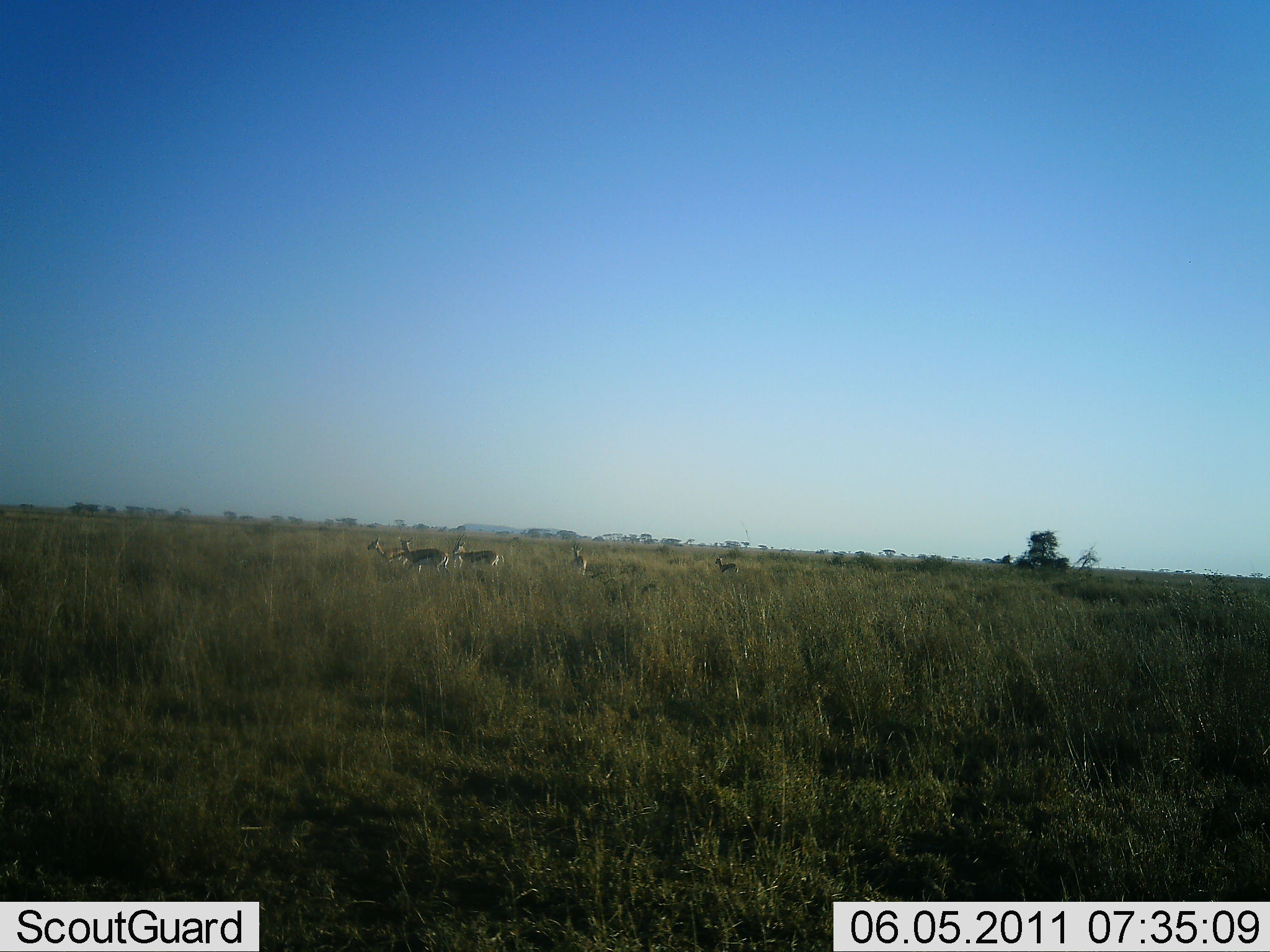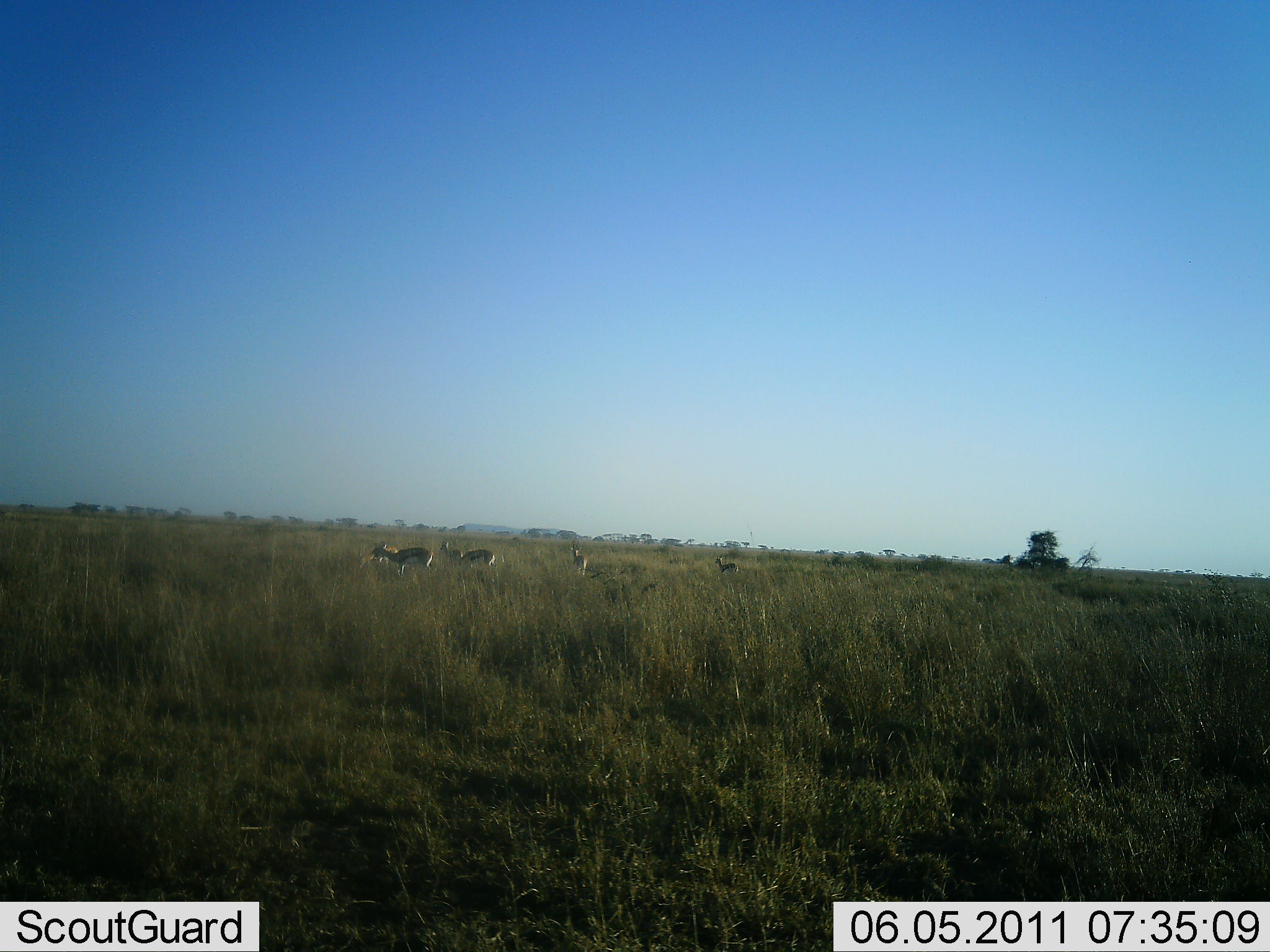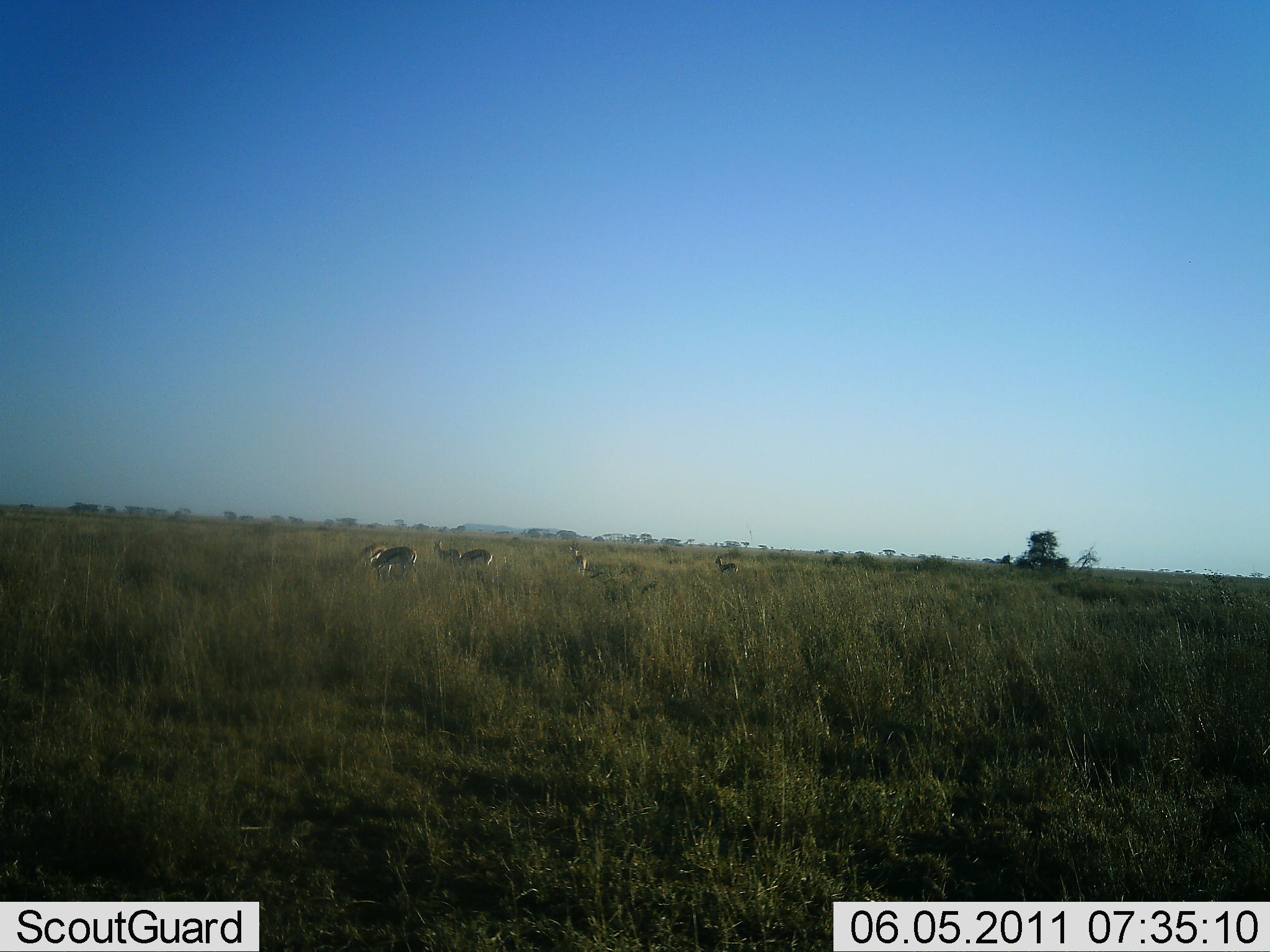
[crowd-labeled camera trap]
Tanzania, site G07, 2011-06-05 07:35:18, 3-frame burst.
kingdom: Animalia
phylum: Chordata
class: Mammalia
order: Artiodactyla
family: Bovidae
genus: Eudorcas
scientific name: Eudorcas thomsonii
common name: thomson's gazelle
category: gazellethomsons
Gazellethomsons (thomson's gazelle) (Eudorcas thomsonii), count 5. Behavior (volunteer vote fractions): standing 50%, resting 0%, moving 50%, interacting 0%. Young present (vote fraction): 0%. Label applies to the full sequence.